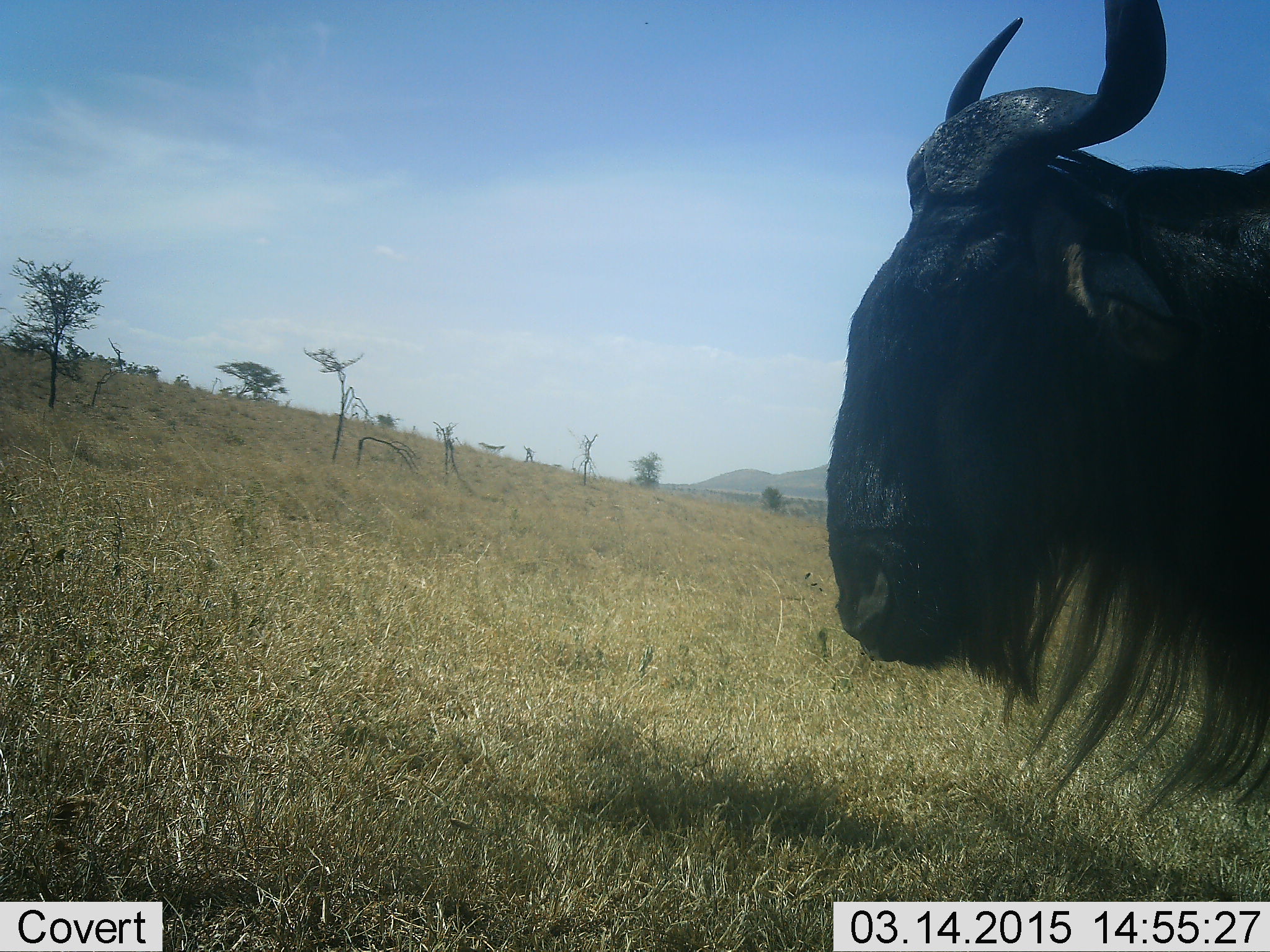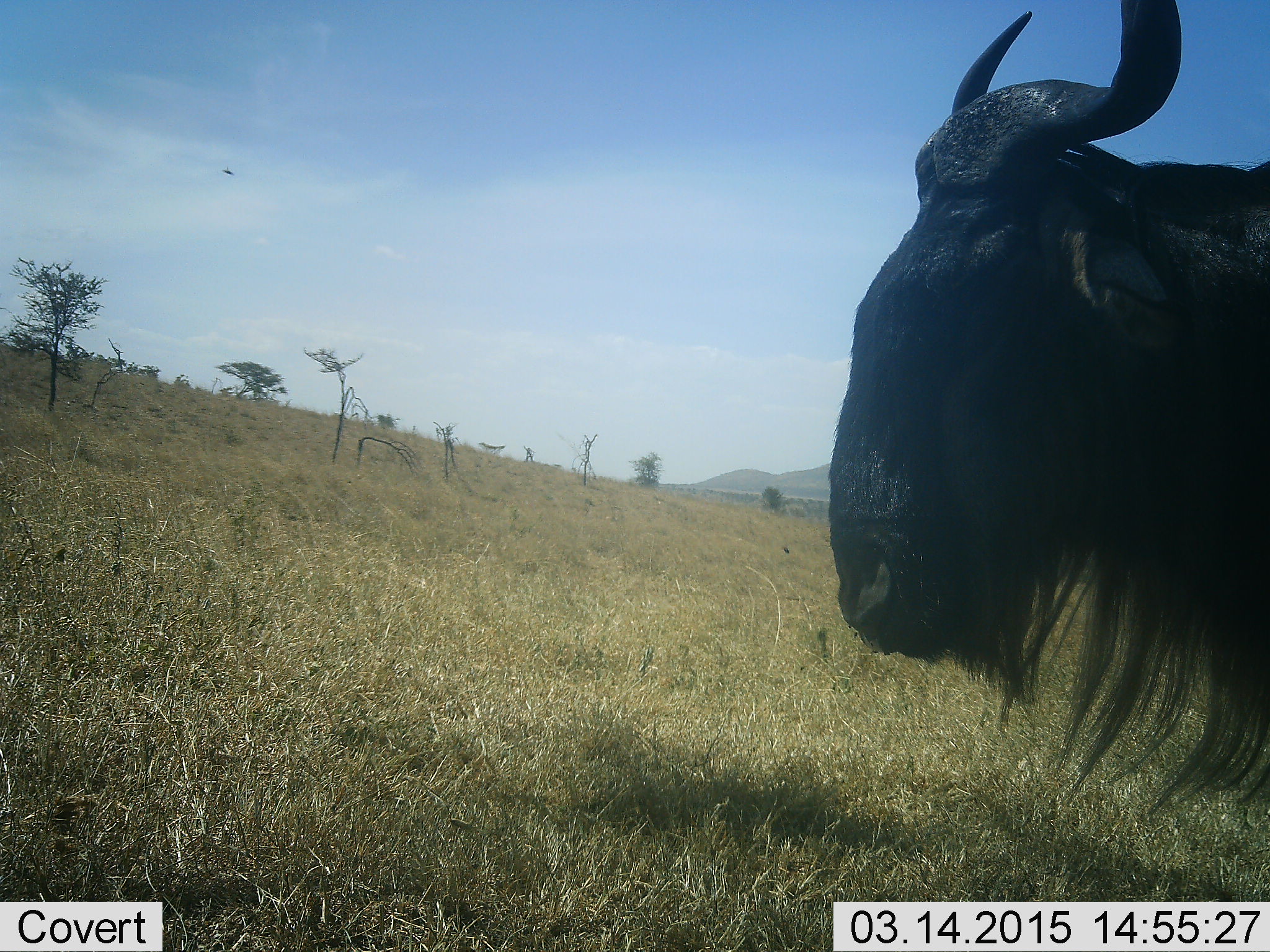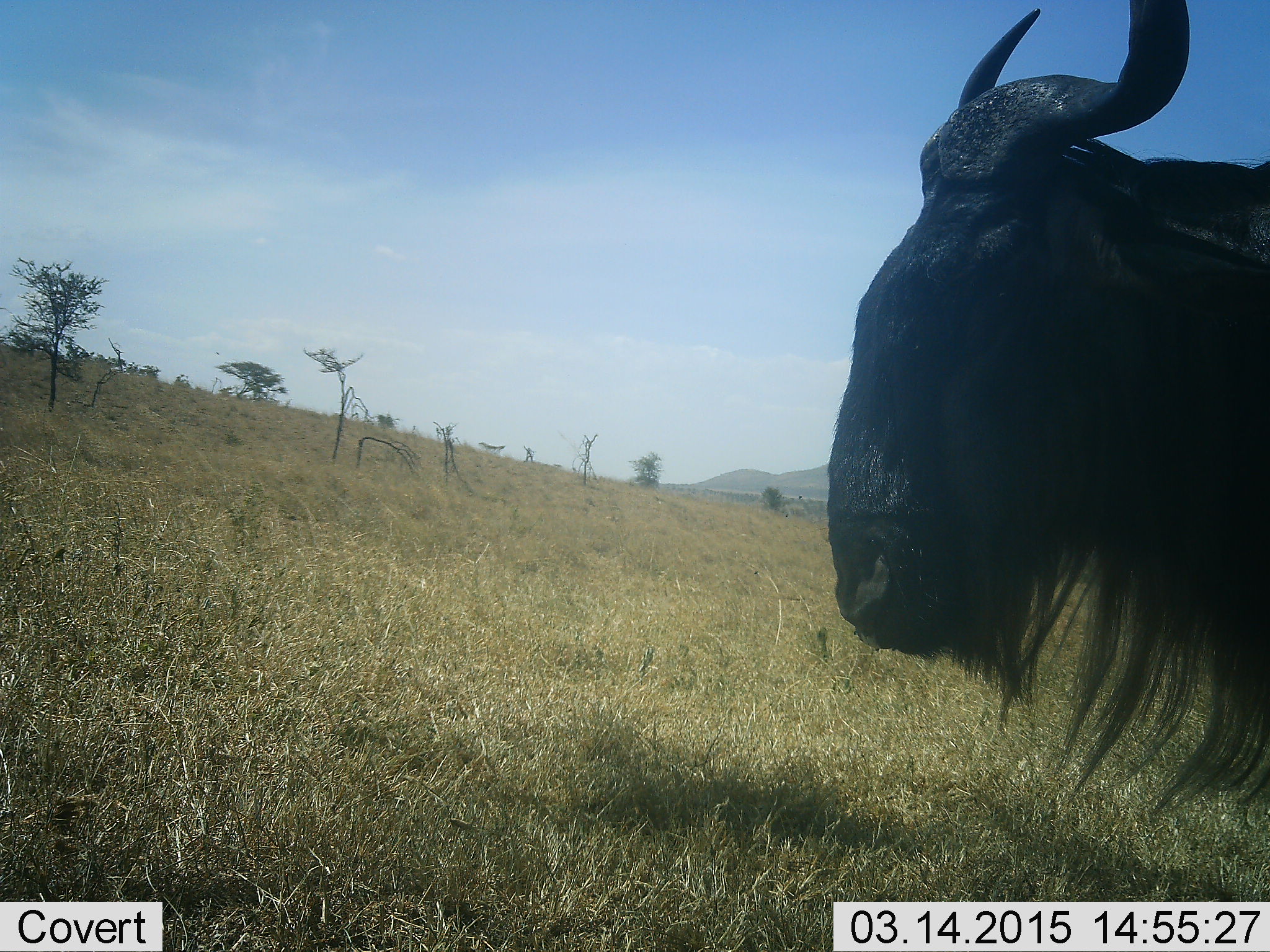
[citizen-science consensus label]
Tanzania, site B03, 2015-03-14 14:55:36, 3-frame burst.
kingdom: Animalia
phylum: Chordata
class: Mammalia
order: Artiodactyla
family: Bovidae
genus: Connochaetes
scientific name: Connochaetes taurinus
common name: blue wildebeest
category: wildebeest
Wildebeest (blue wildebeest) (Connochaetes taurinus), count 1. Behavior (volunteer vote fractions): standing 91%, resting 0%, moving 9%, interacting 0%. Young present (vote fraction): 0%. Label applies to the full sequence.